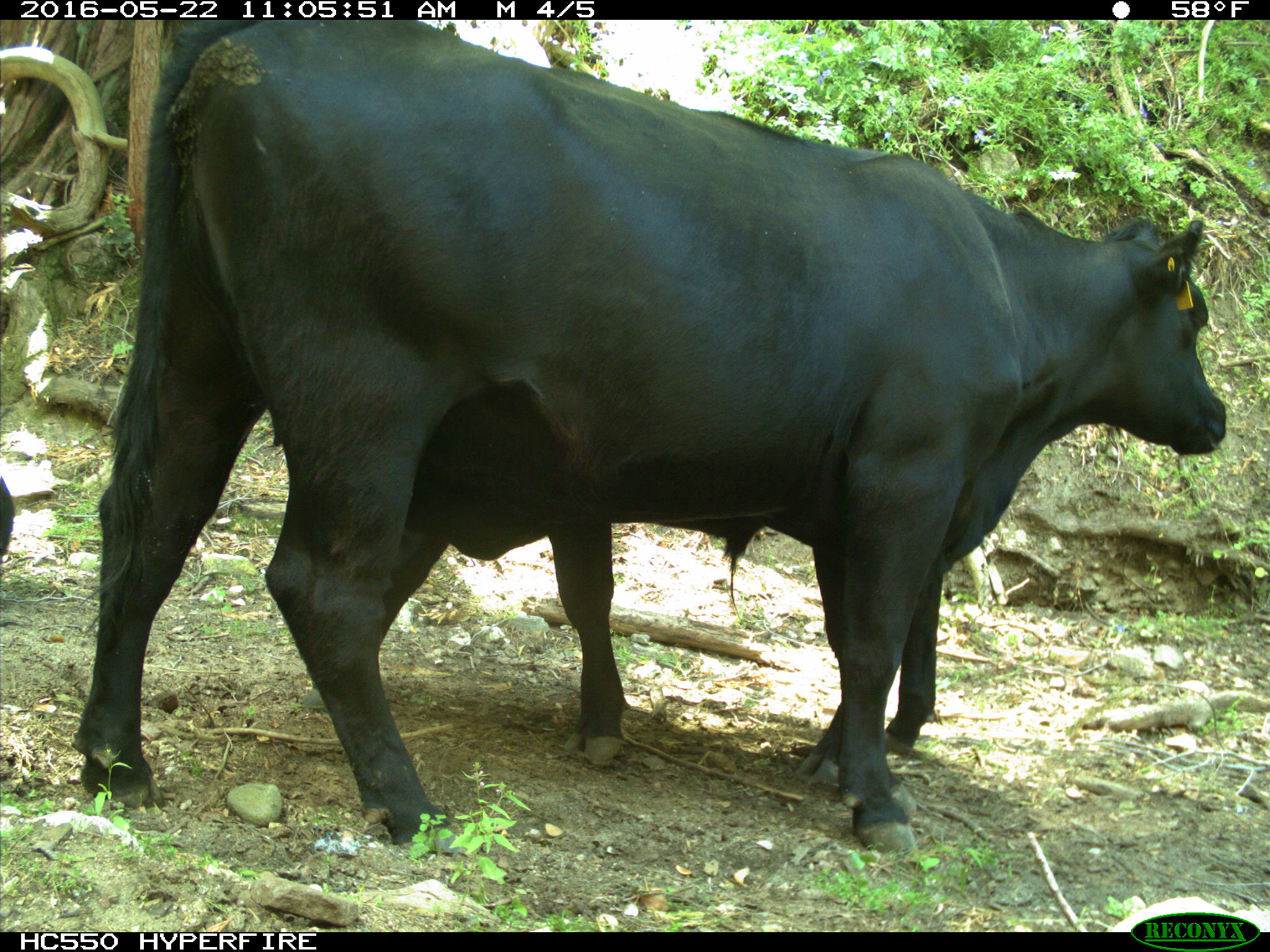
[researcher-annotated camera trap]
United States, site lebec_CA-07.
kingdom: Animalia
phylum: Chordata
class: Mammalia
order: Artiodactyla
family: Bovidae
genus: Bos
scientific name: Bos taurus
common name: domestic cow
Bos taurus (domestic cow).